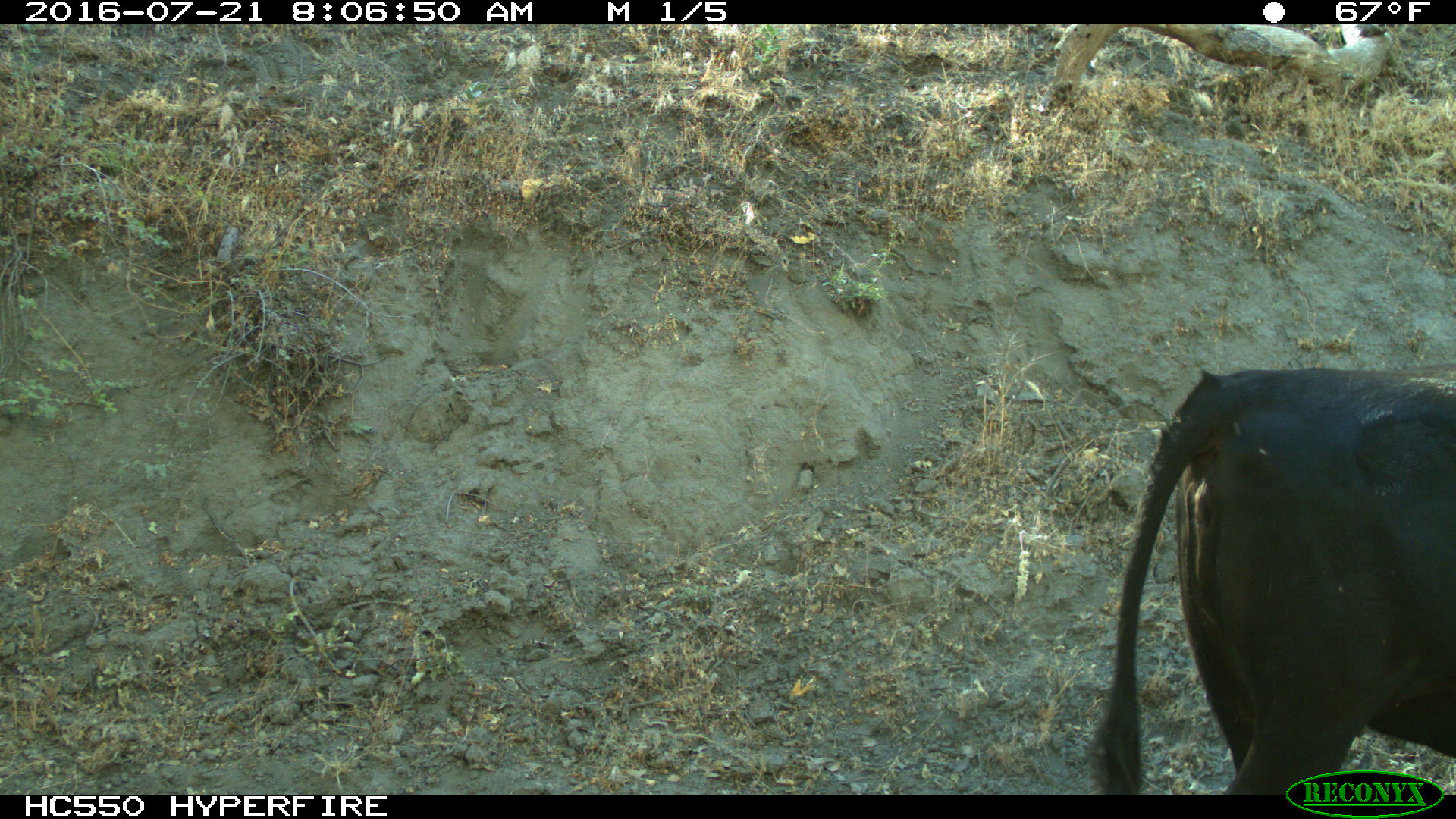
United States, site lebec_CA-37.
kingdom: Animalia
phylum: Chordata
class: Mammalia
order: Artiodactyla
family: Bovidae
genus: Bos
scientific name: Bos taurus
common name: domestic cow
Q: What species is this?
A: Bos taurus (domestic cow).